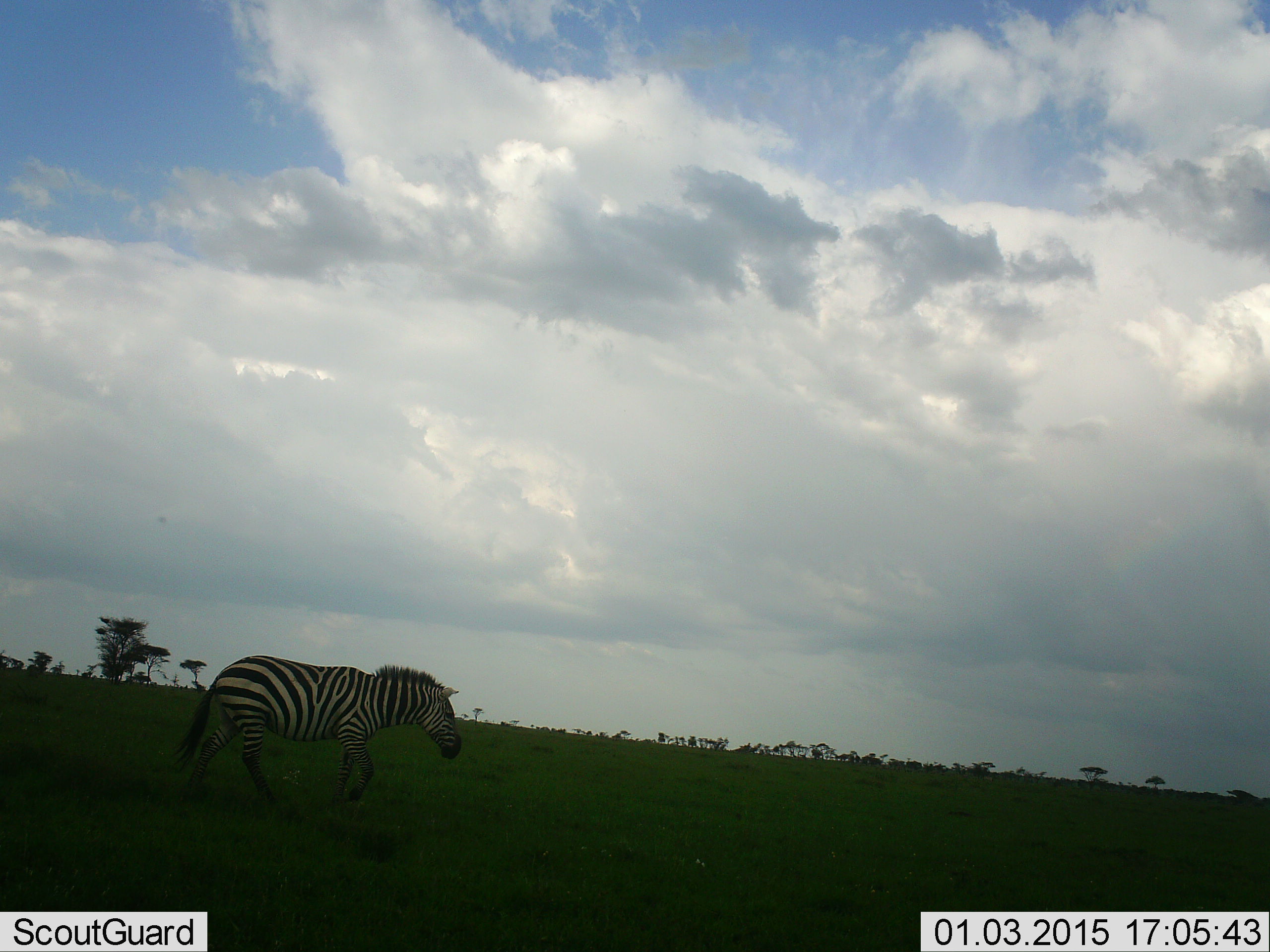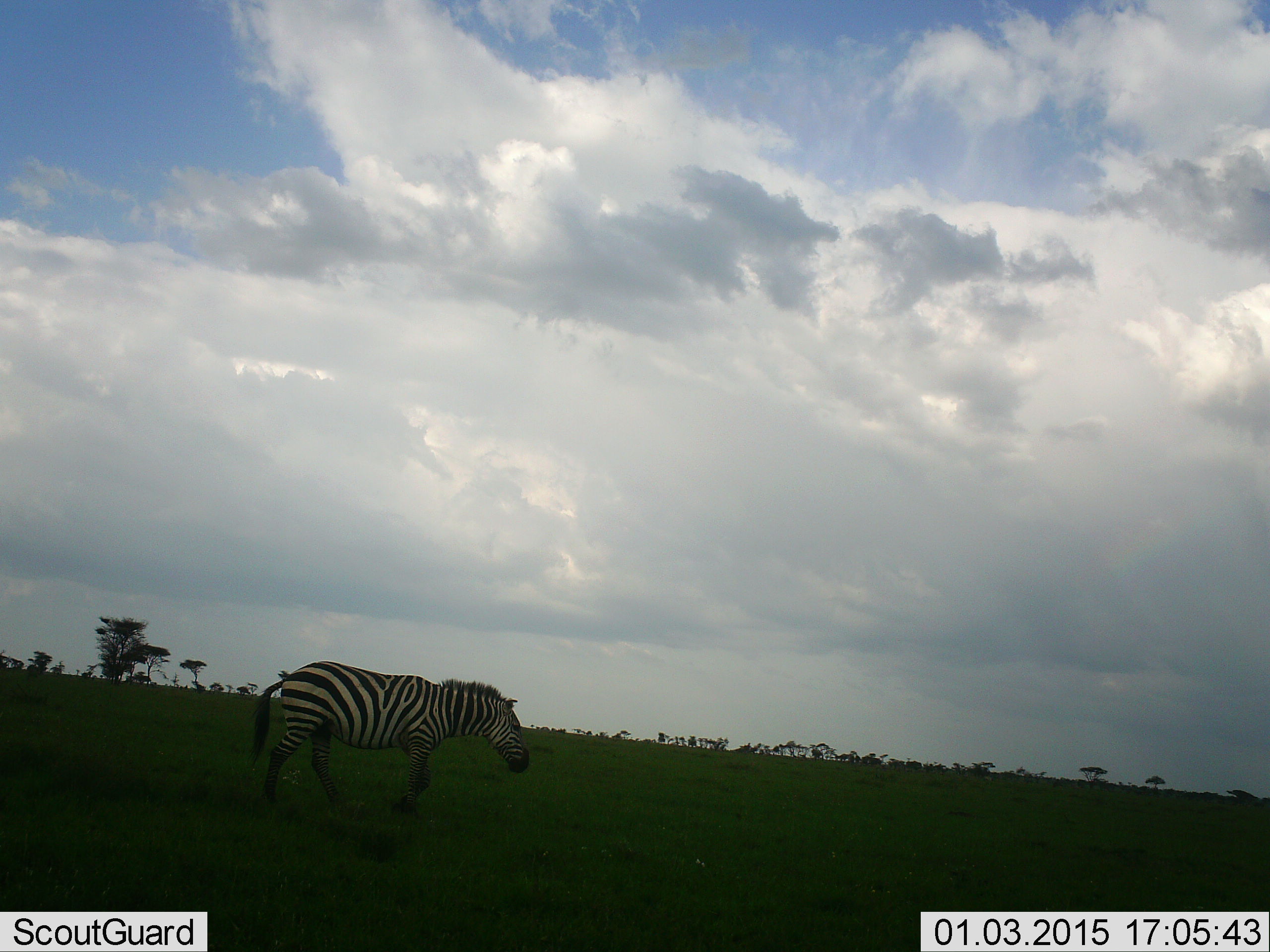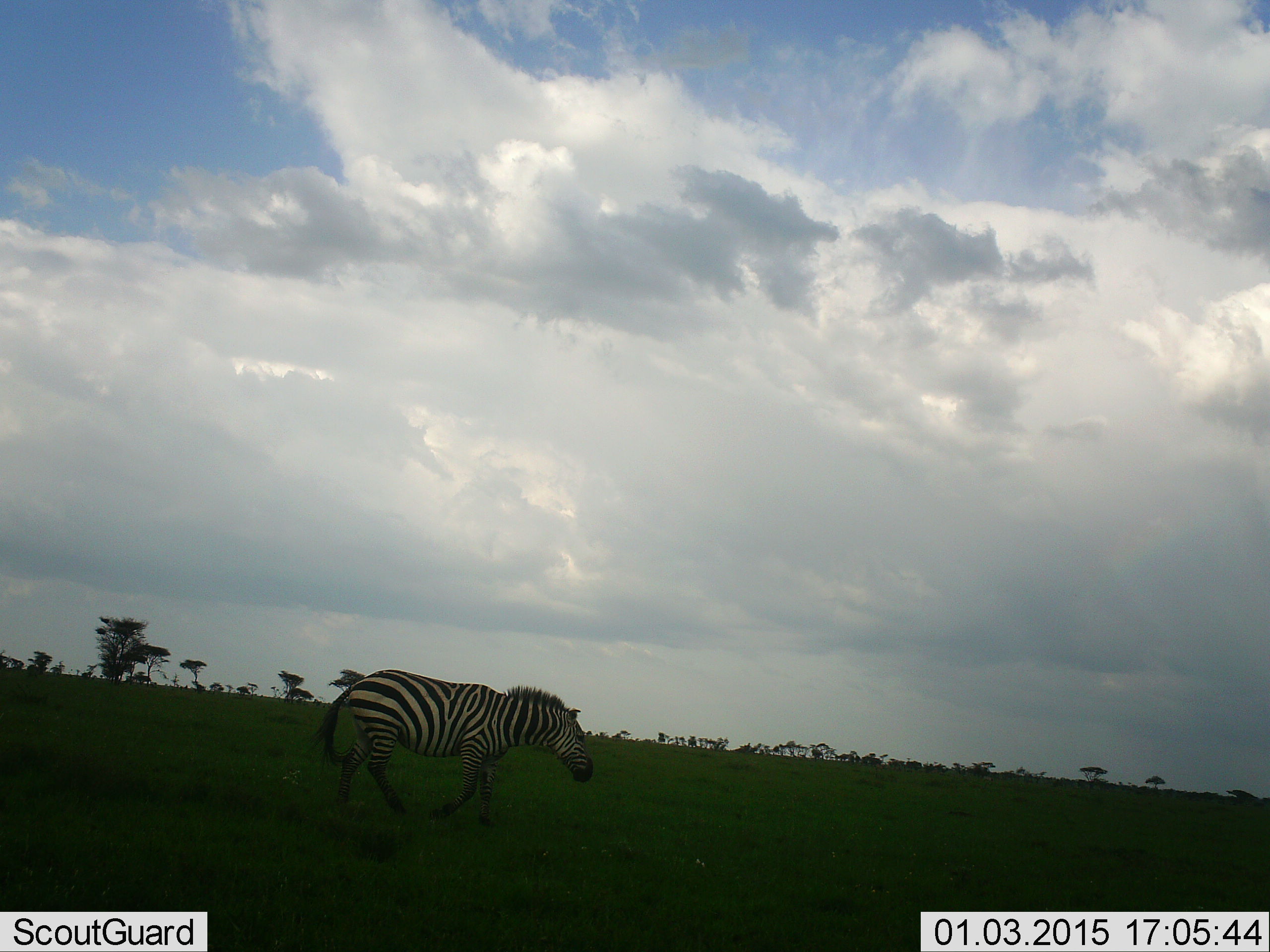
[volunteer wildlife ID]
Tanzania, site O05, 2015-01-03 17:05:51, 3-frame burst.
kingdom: Animalia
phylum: Chordata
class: Mammalia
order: Perissodactyla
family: Equidae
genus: Equus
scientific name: Equus quagga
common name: plains zebra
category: zebra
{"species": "zebra (plains zebra) (Equus quagga)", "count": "1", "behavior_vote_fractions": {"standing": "0%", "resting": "0%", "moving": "100%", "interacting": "0%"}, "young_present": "0%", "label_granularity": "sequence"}